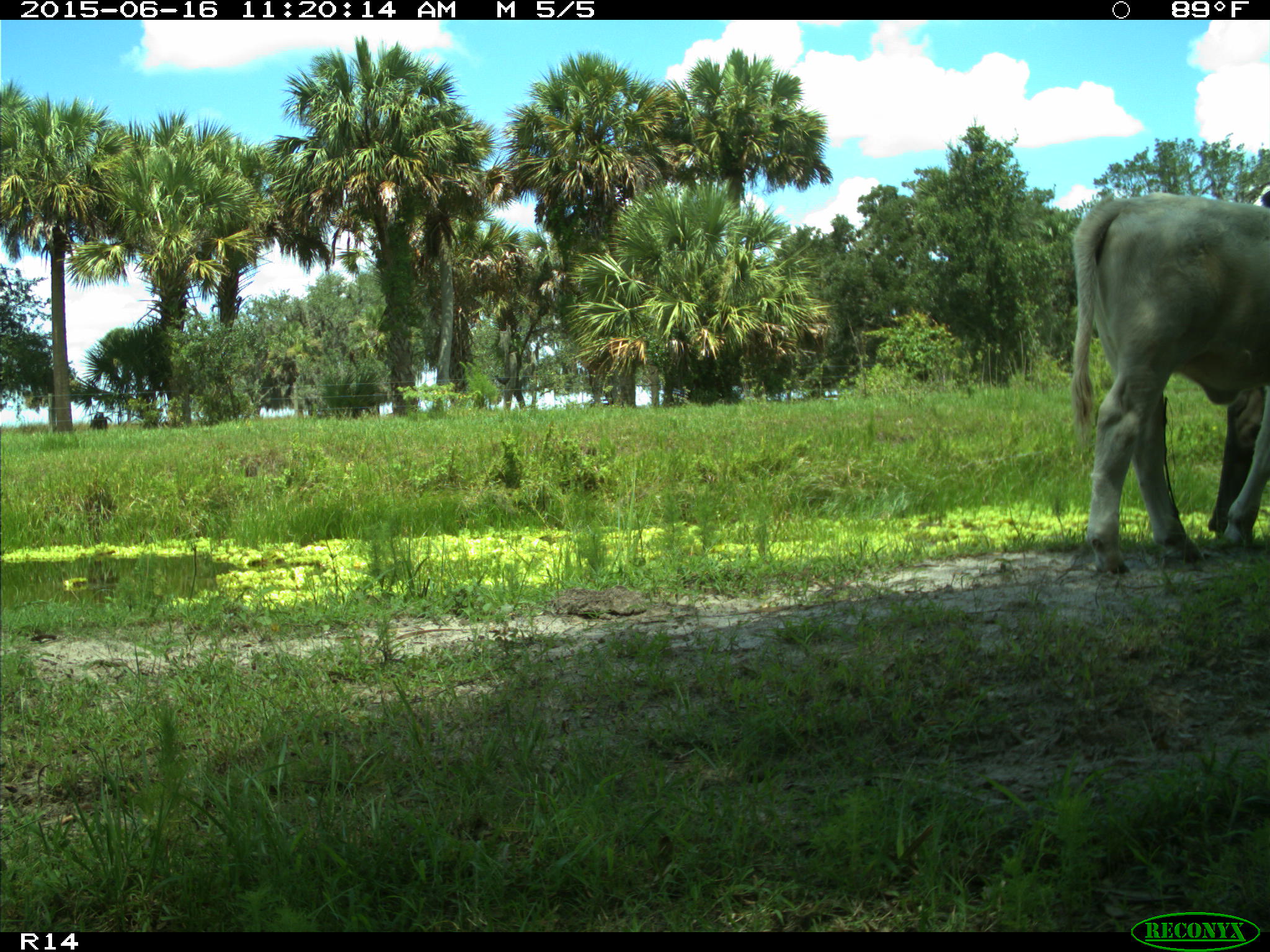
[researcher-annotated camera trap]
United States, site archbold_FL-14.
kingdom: Animalia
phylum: Chordata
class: Mammalia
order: Artiodactyla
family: Bovidae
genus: Bos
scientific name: Bos taurus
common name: domestic cow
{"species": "Bos taurus (domestic cow)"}